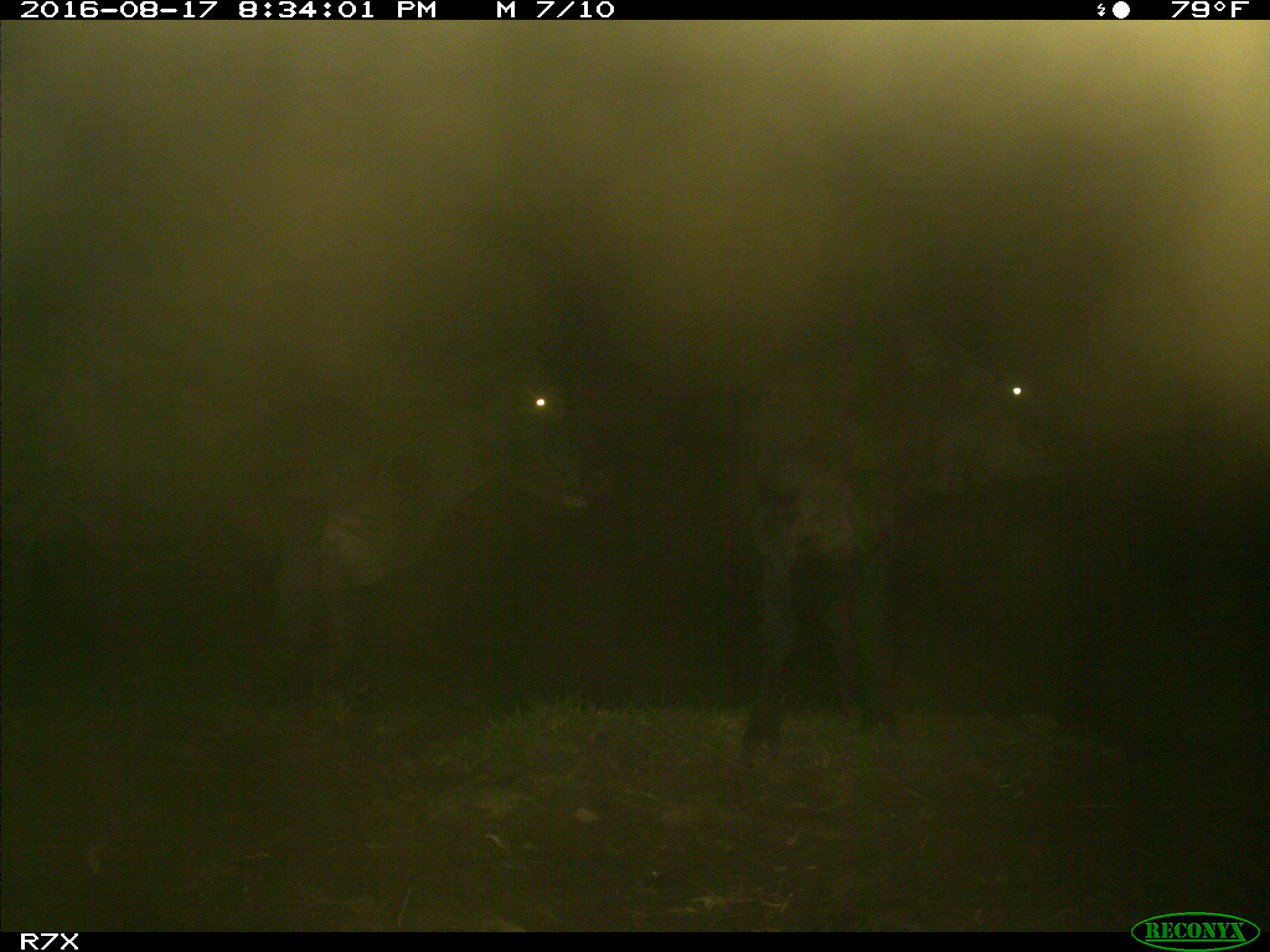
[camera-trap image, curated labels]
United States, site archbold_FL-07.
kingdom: Animalia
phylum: Chordata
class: Mammalia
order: Artiodactyla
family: Bovidae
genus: Bos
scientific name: Bos taurus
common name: domestic cow